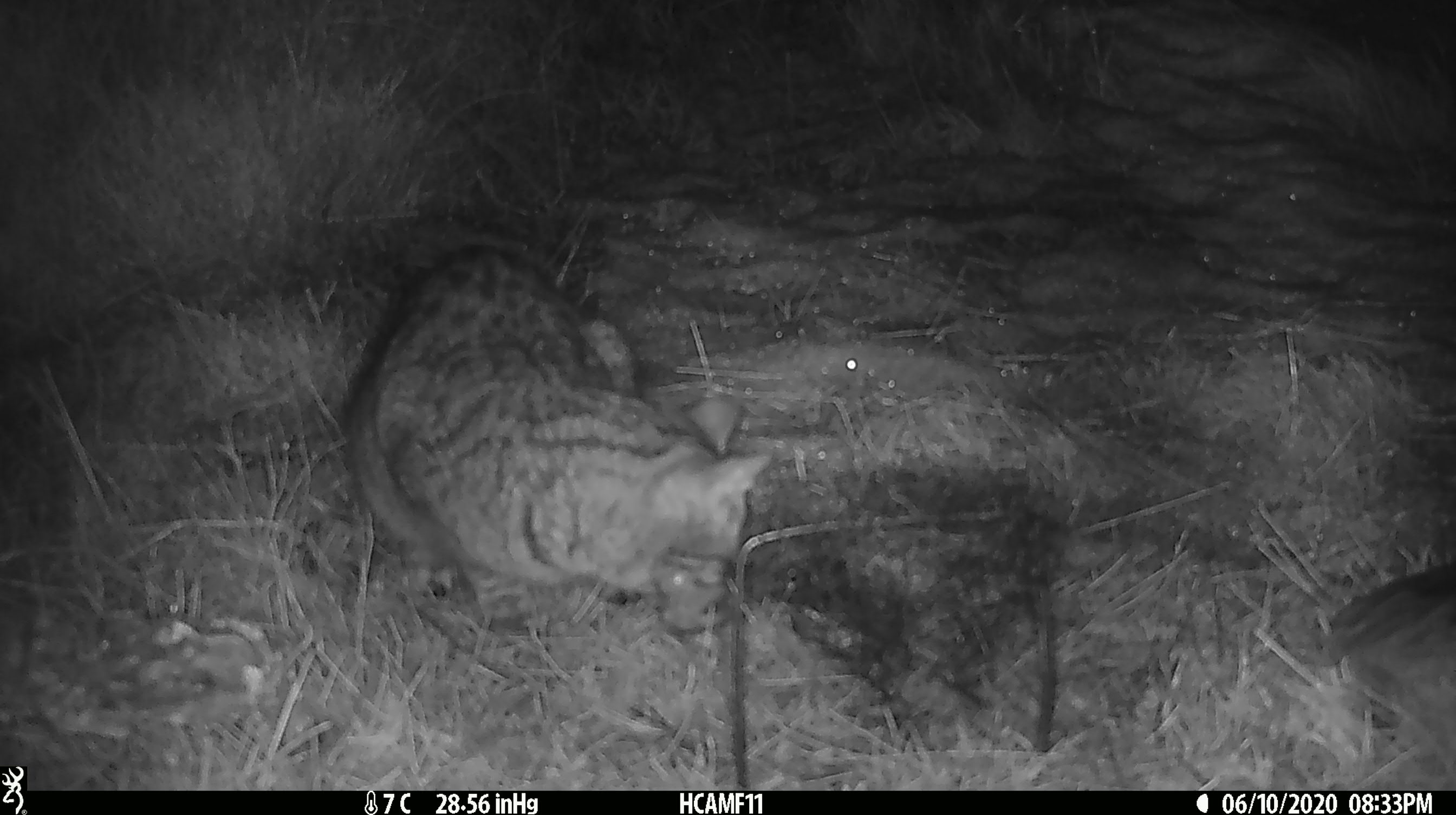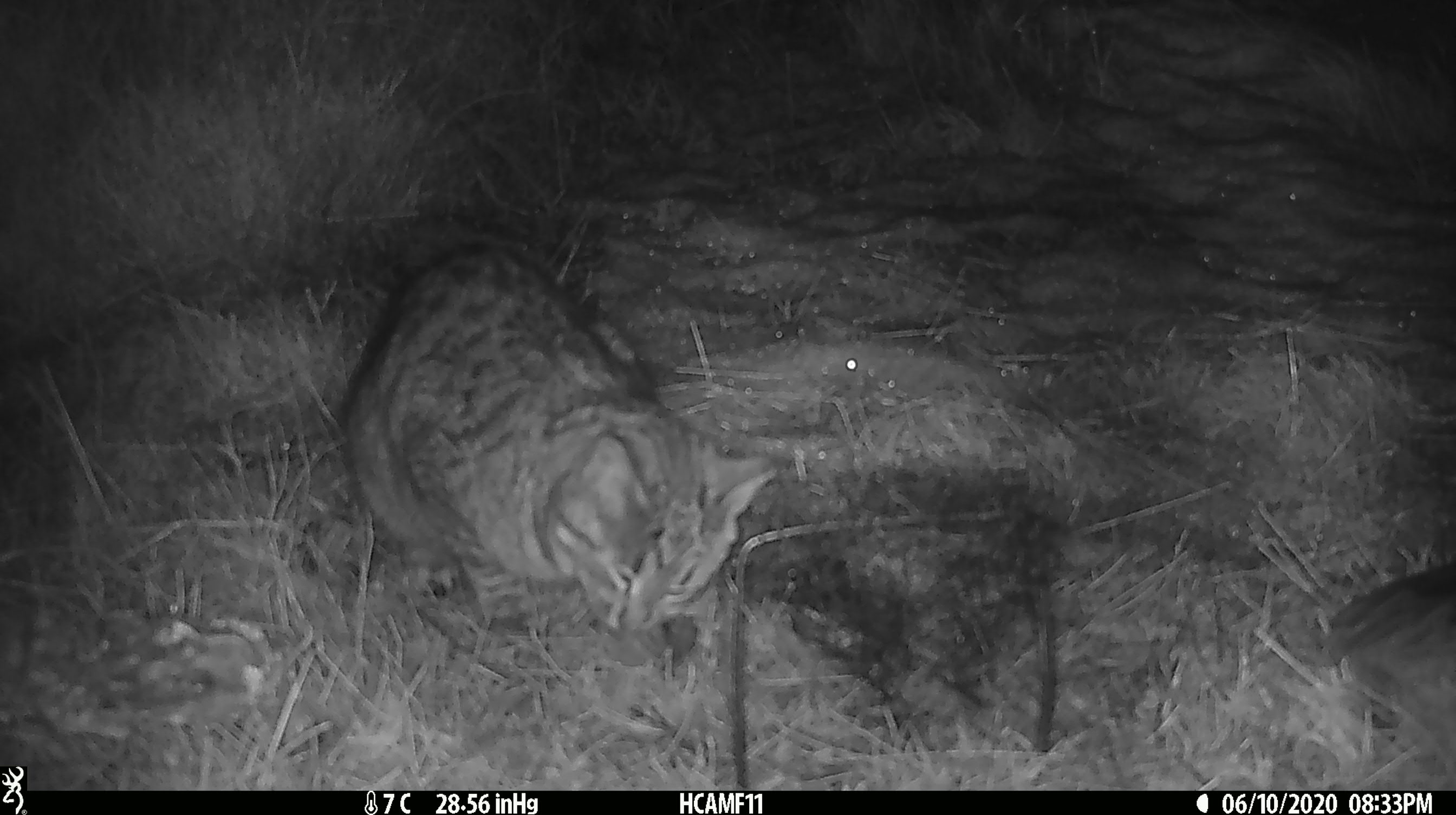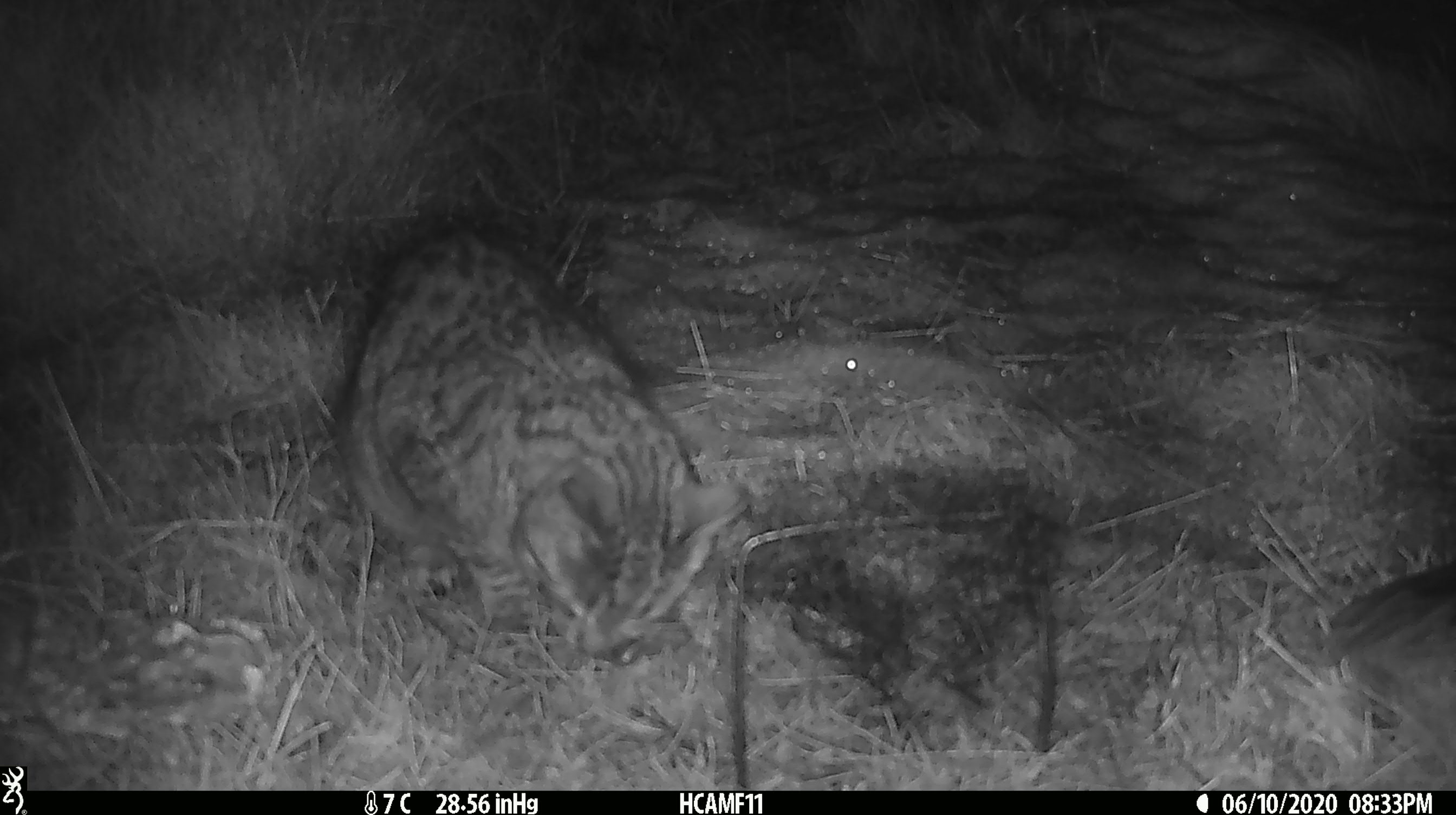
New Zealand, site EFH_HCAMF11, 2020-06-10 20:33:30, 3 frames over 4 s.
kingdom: Animalia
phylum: Chordata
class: Mammalia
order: Carnivora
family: Felidae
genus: Felis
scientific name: Felis catus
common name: domestic cat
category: cat